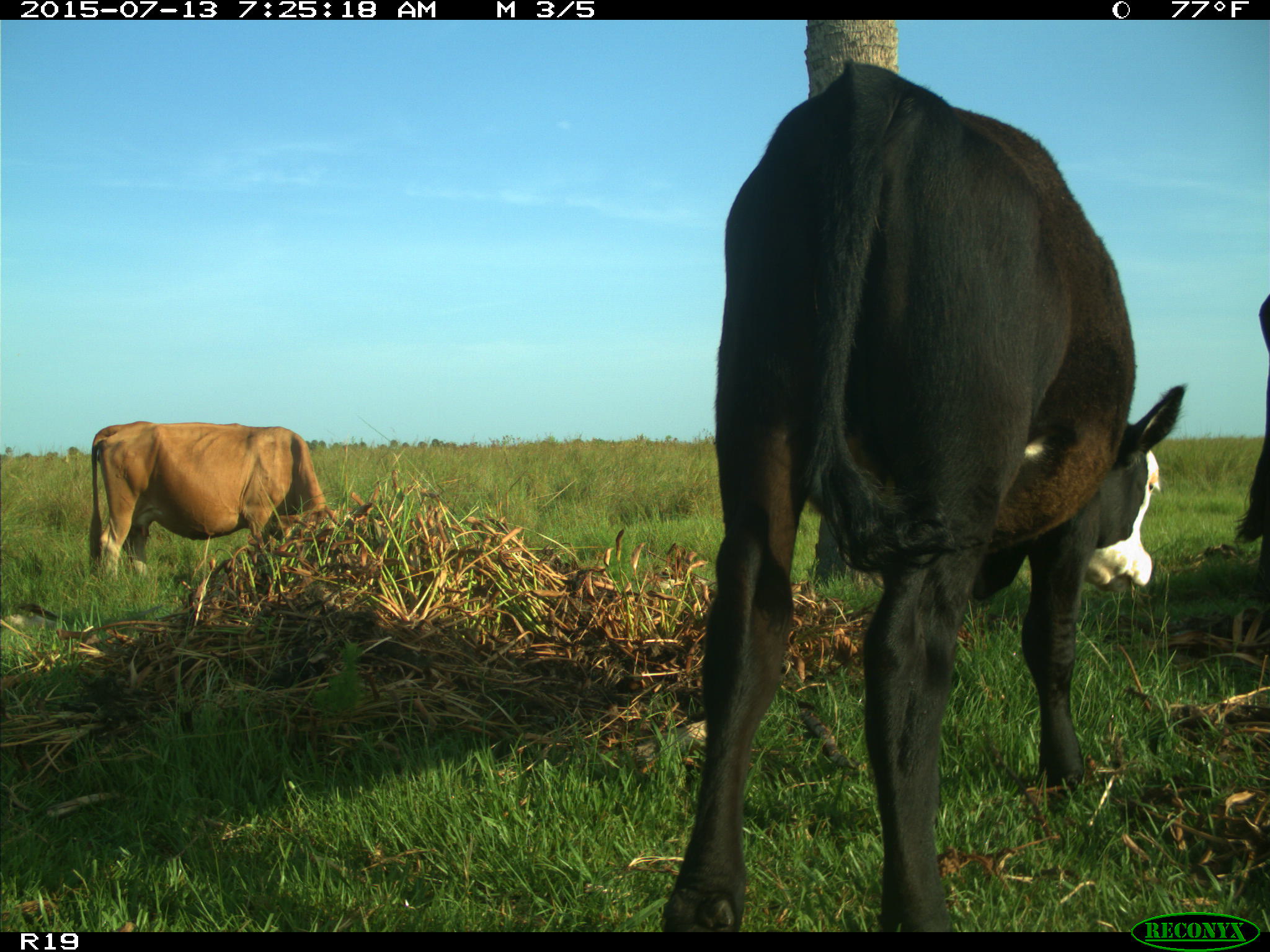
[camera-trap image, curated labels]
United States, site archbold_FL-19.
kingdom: Animalia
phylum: Chordata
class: Mammalia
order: Artiodactyla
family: Bovidae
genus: Bos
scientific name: Bos taurus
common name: domestic cow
Bos taurus (domestic cow).